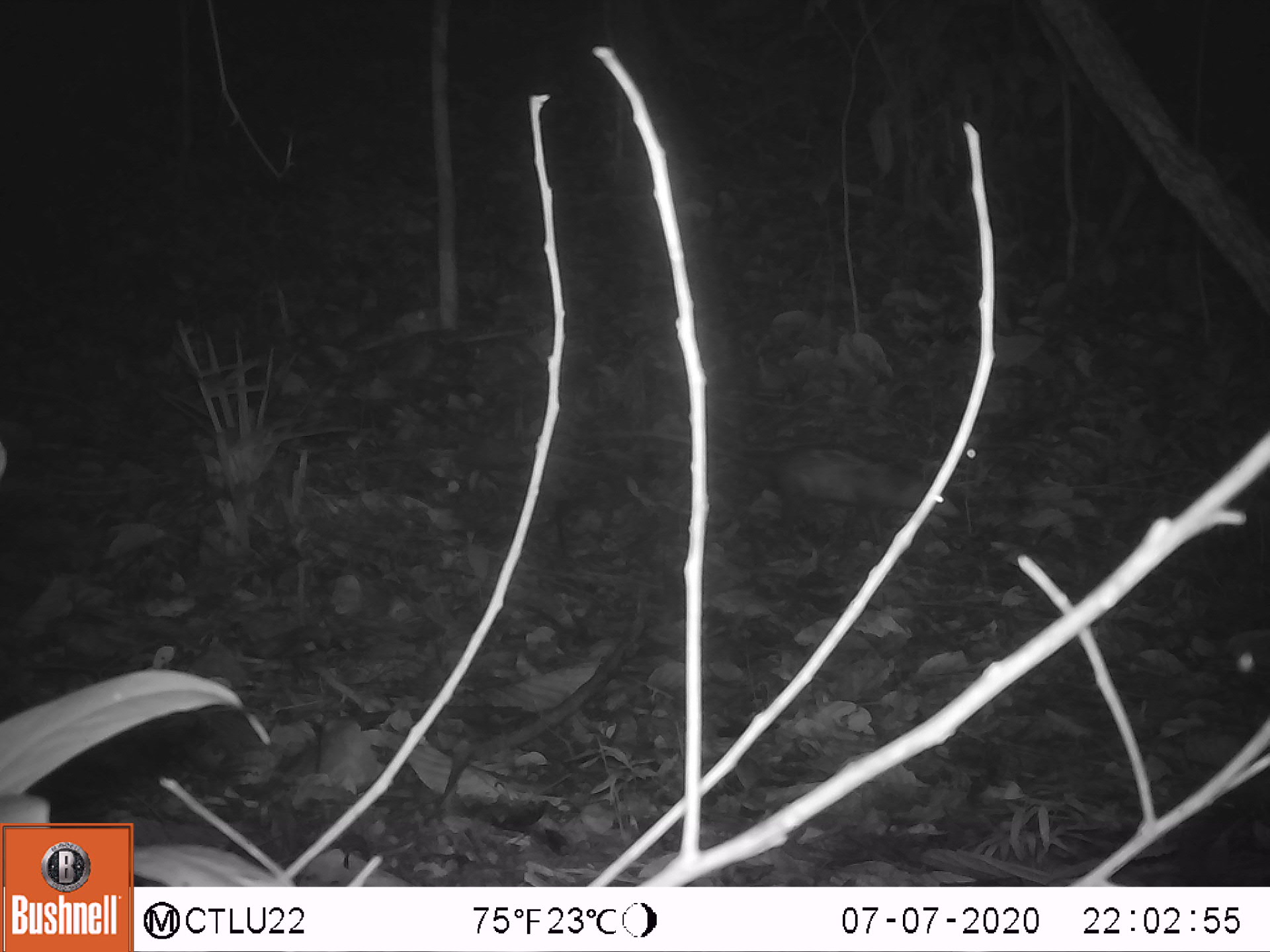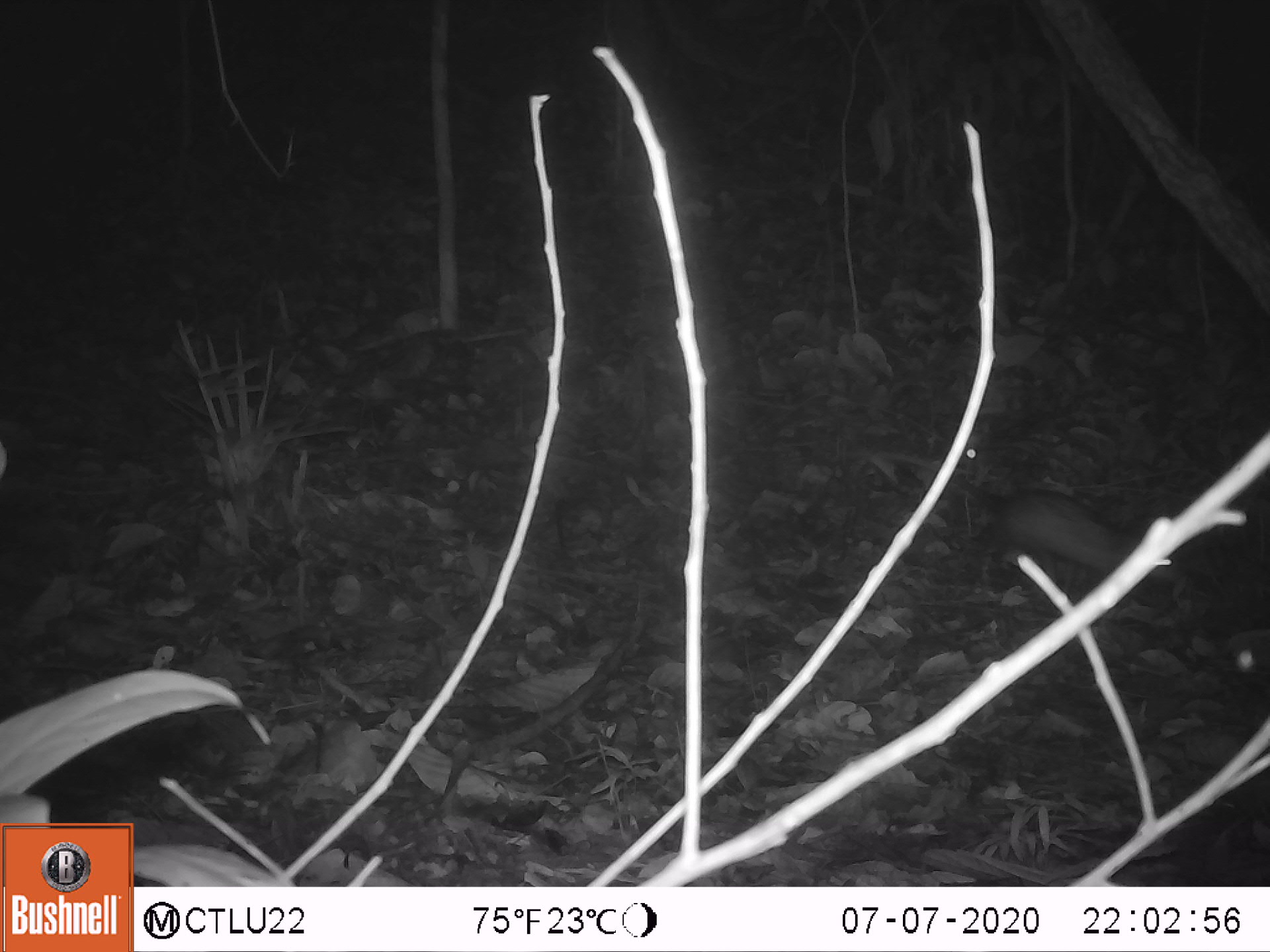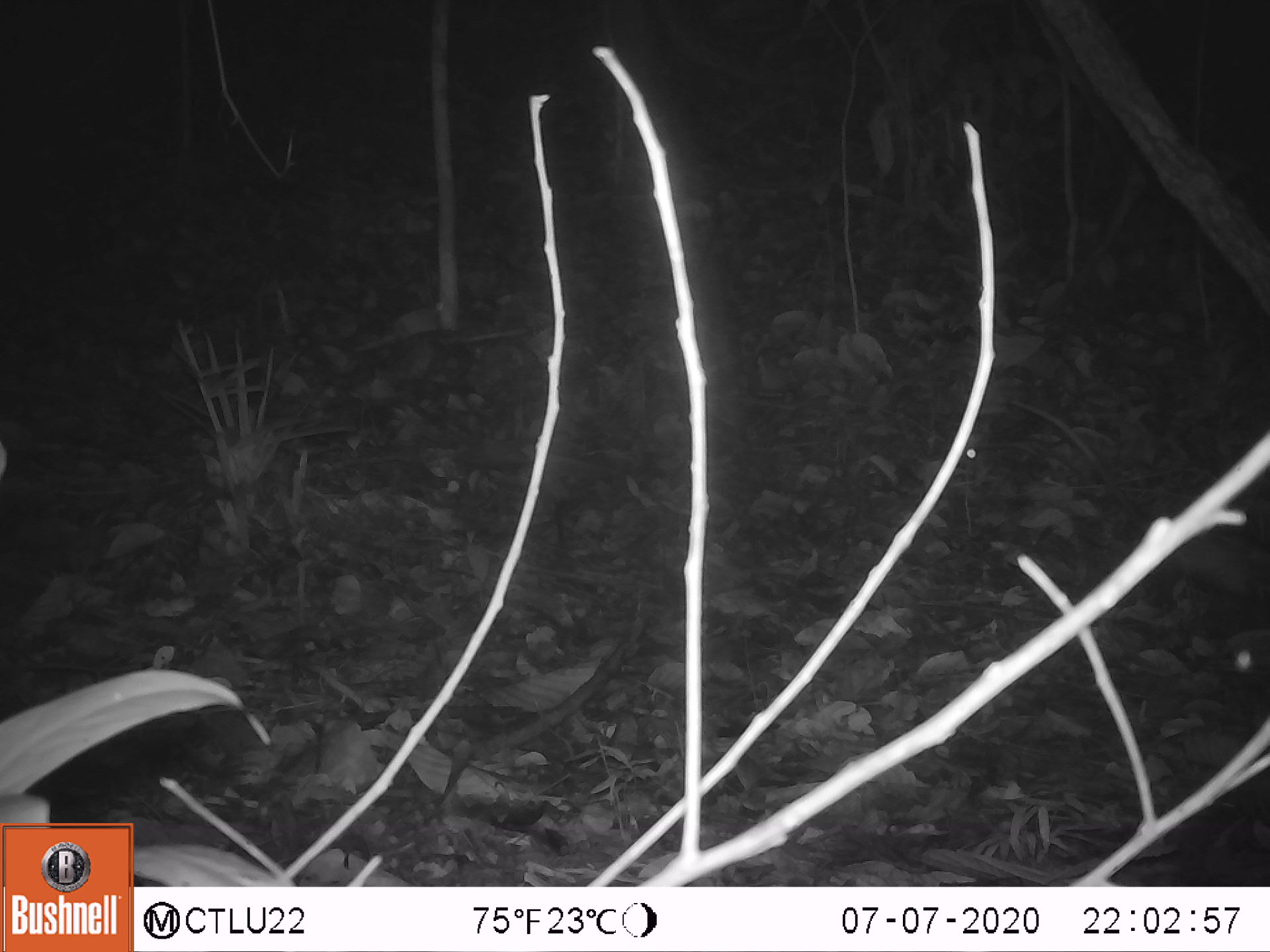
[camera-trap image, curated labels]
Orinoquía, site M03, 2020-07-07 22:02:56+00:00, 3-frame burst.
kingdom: Animalia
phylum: Chordata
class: Mammalia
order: Rodentia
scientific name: Rodentia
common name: rodent